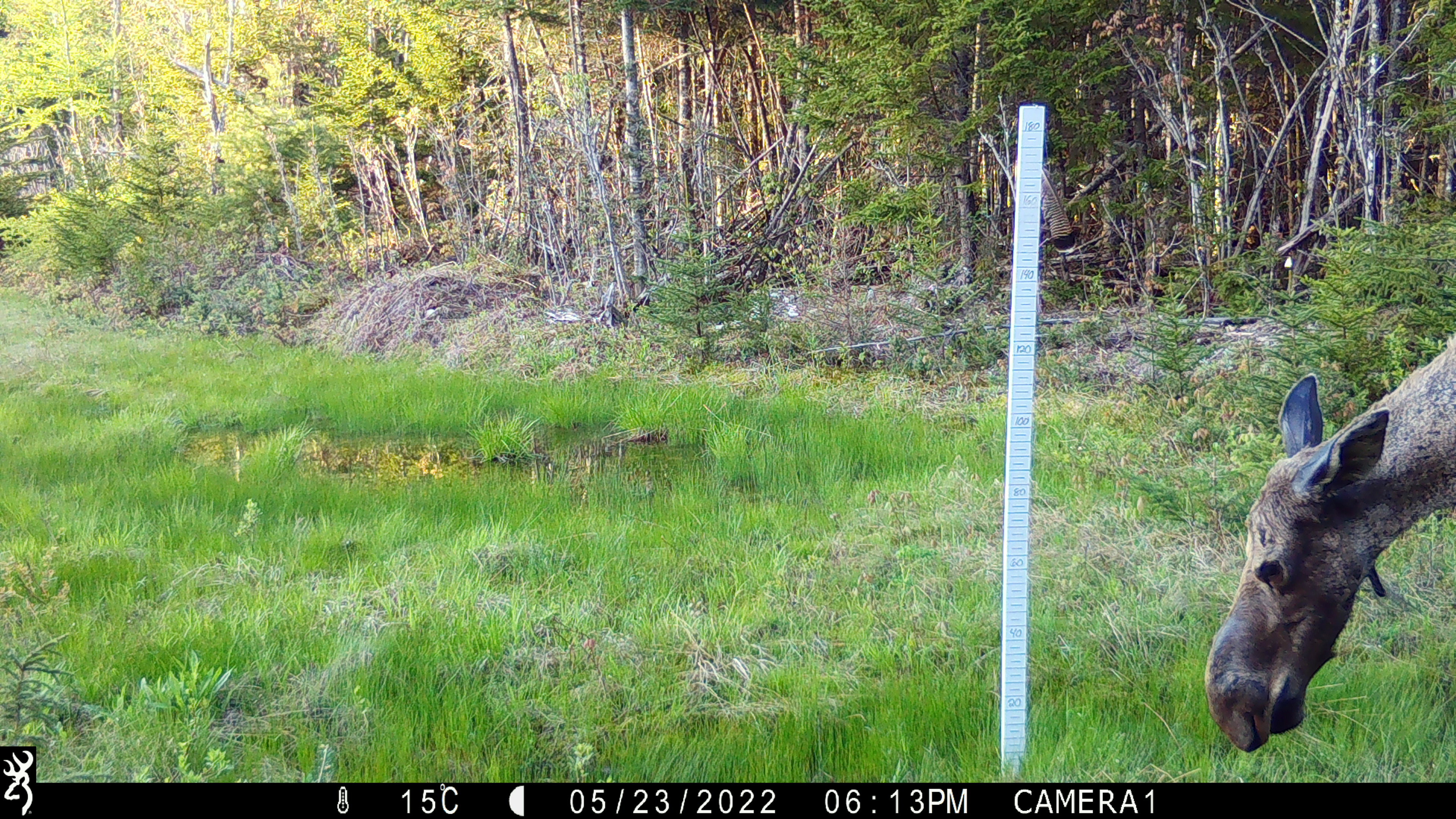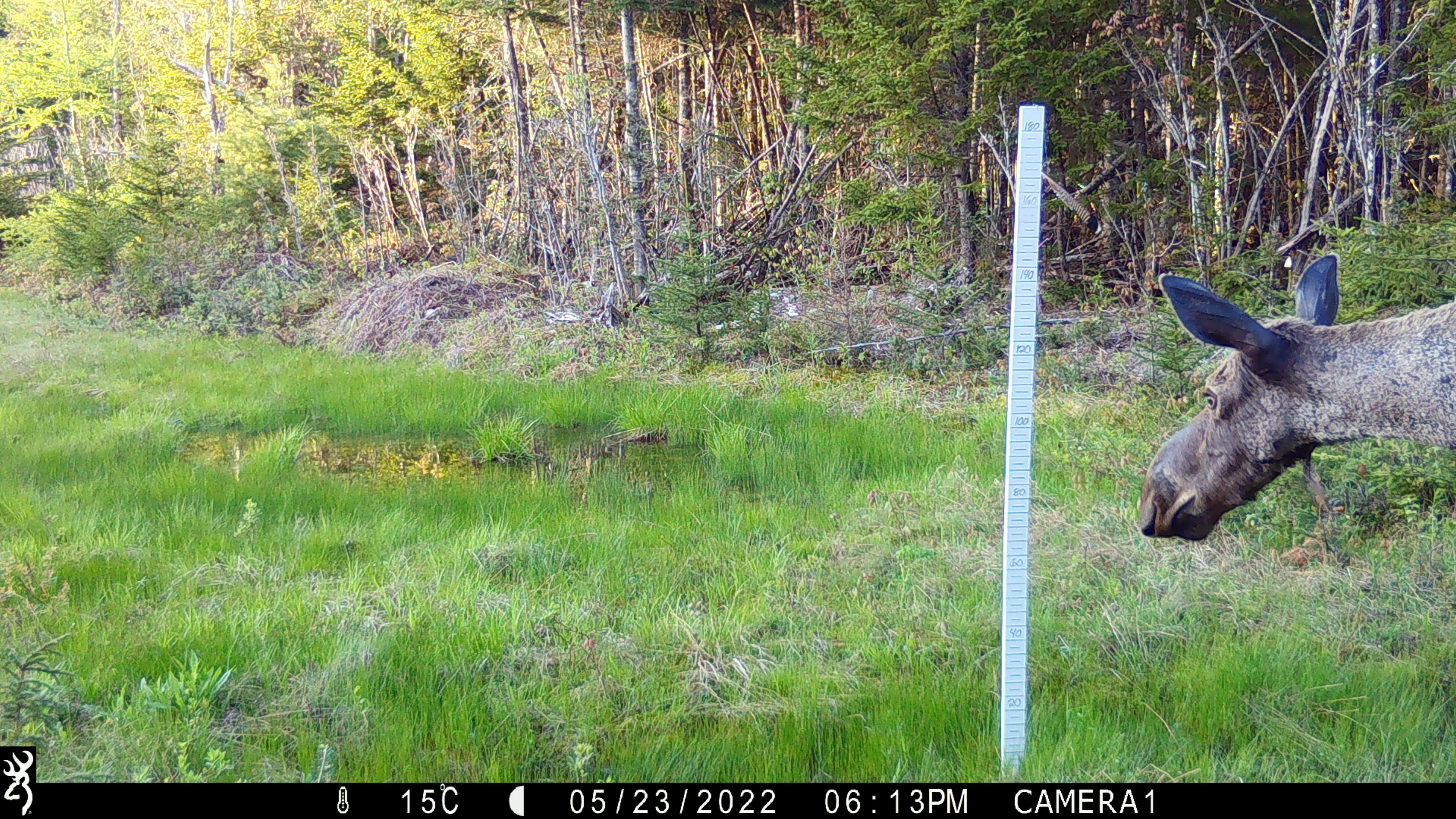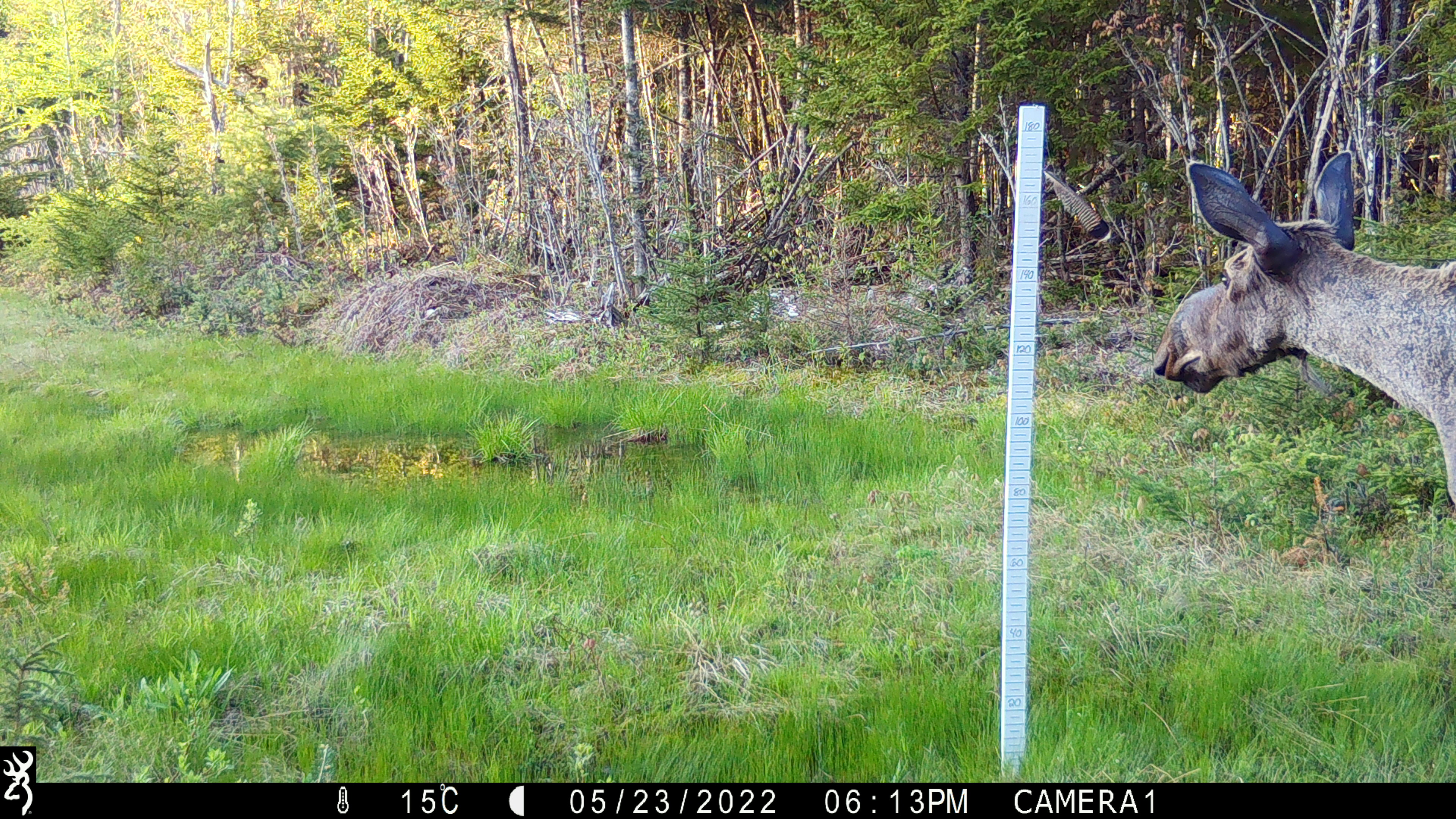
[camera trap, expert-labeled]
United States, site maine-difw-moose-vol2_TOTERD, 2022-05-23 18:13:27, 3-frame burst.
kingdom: Animalia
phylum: Chordata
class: Mammalia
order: Artiodactyla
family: Cervidae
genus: Alces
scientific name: Alces alces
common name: moose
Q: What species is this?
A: Moose (Alces alces).